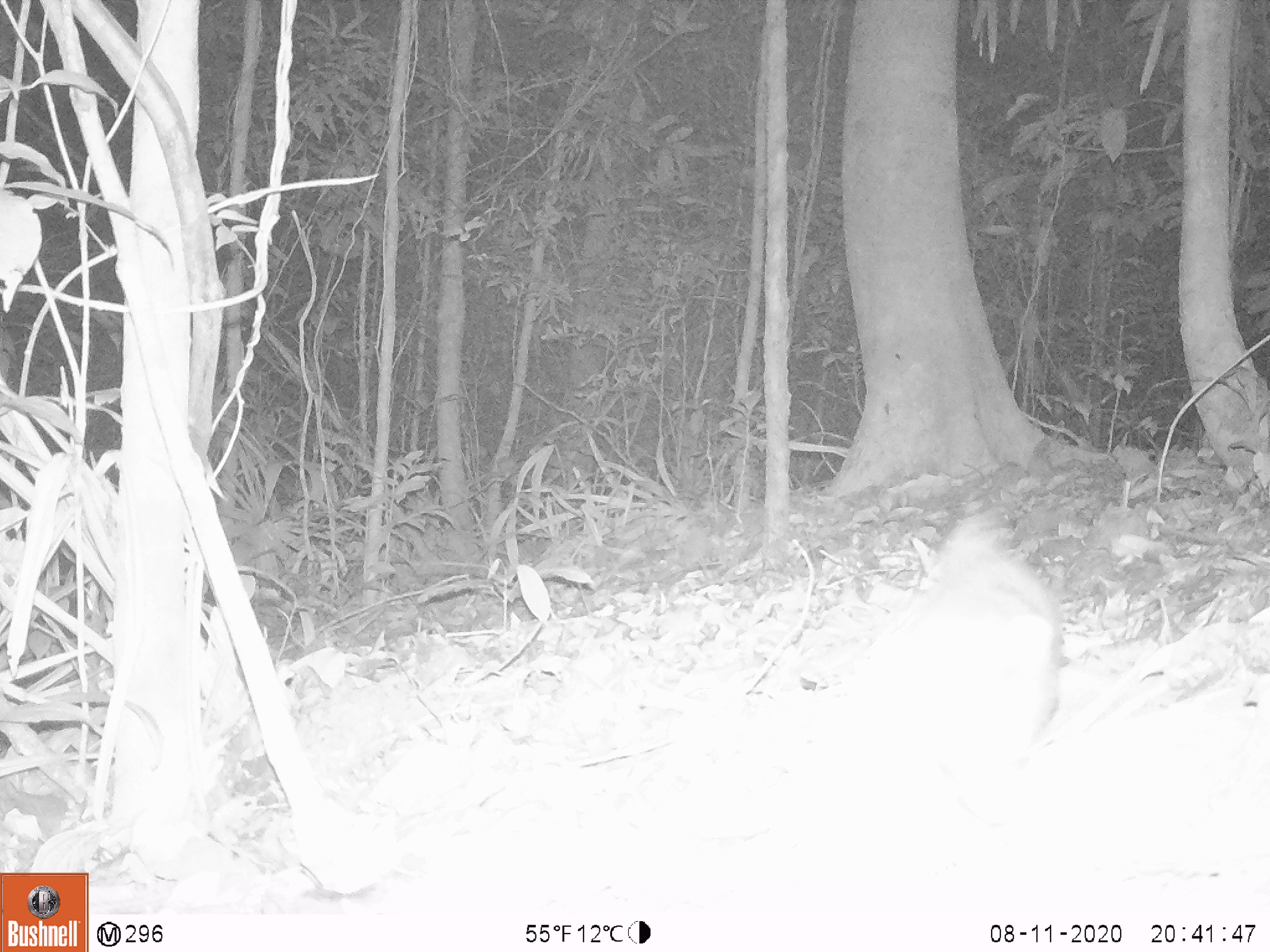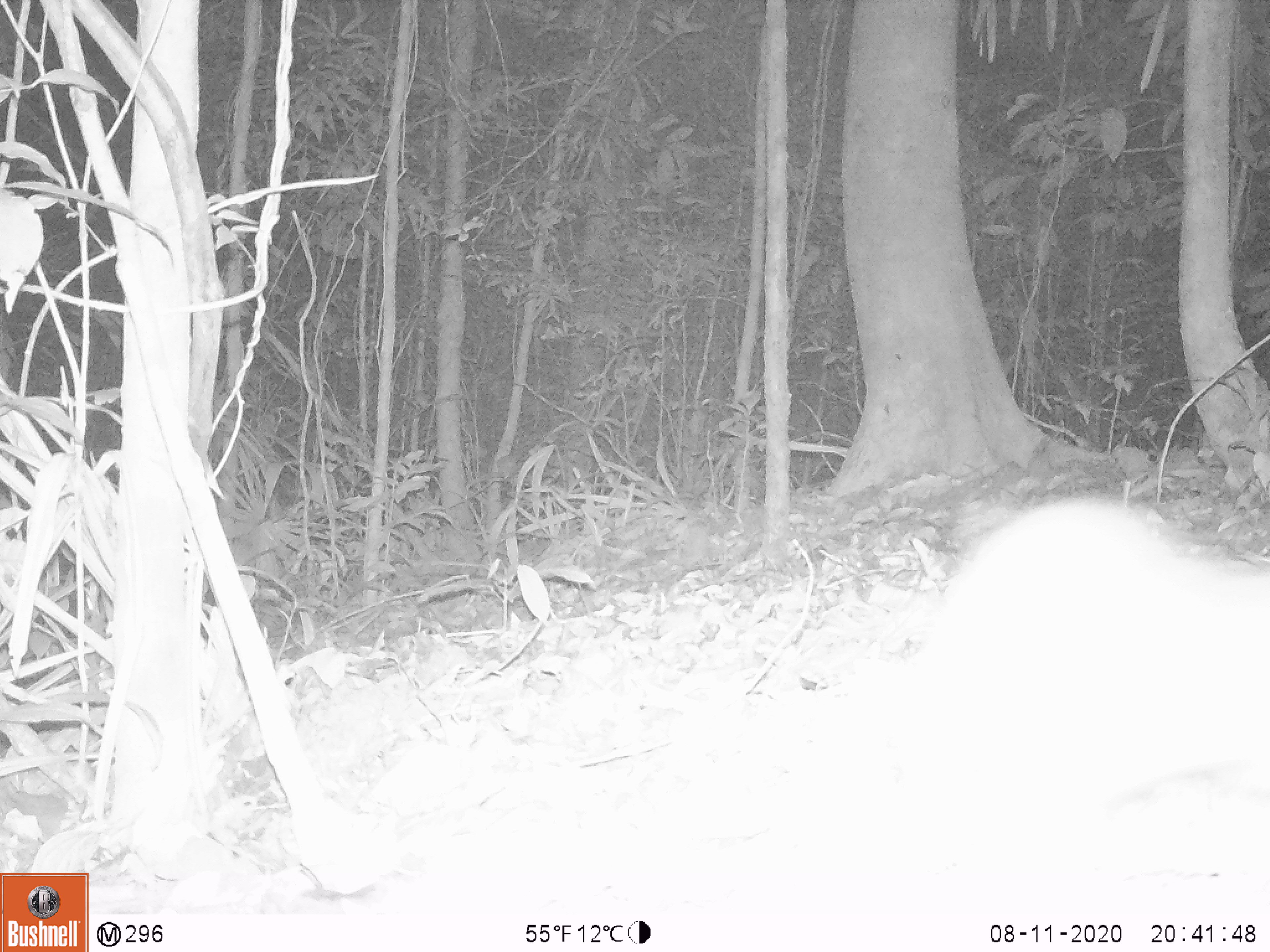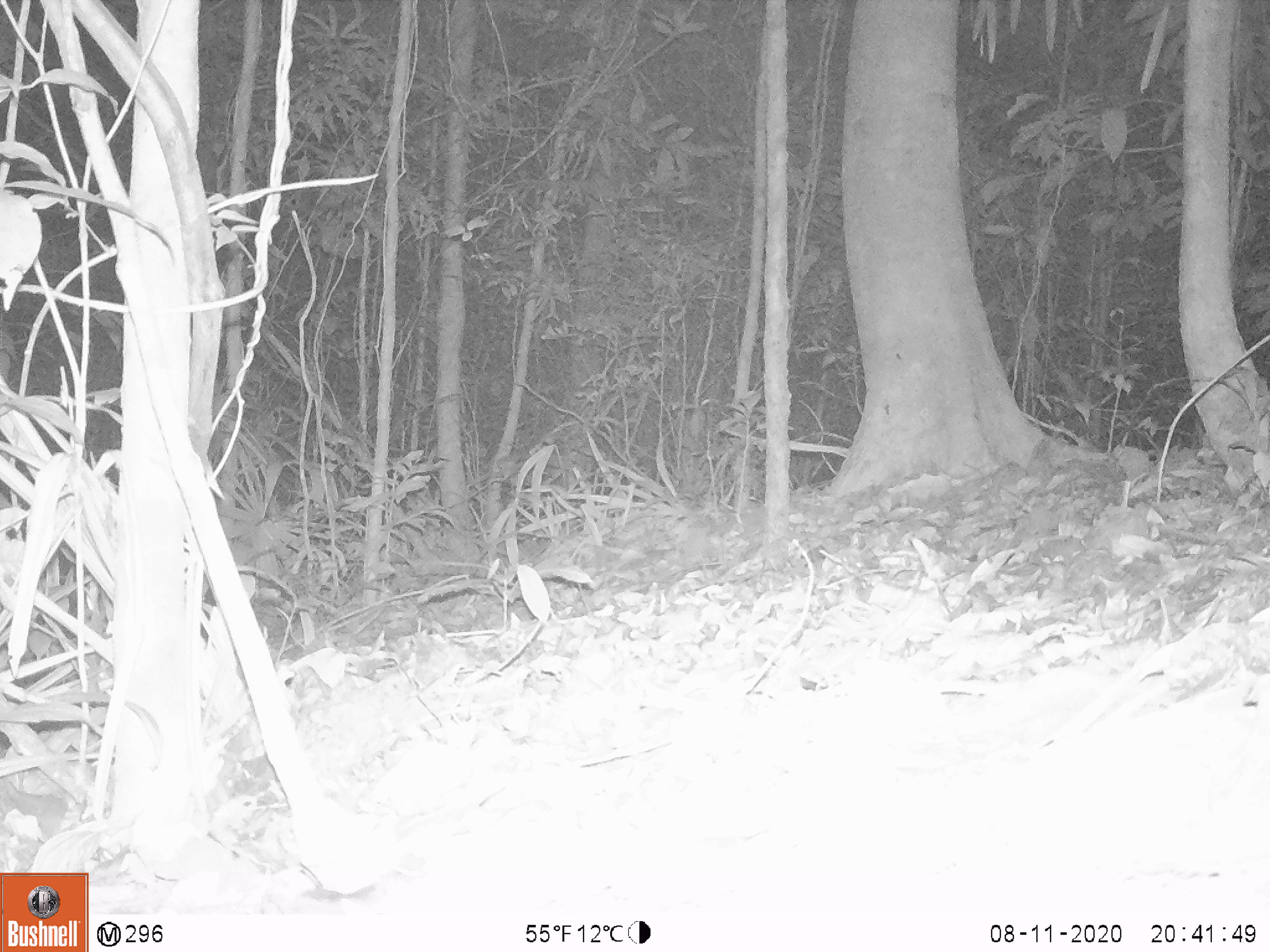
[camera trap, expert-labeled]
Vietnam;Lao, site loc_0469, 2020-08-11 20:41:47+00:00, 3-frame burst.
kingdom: Animalia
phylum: Chordata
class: Mammalia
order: Carnivora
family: Mustelidae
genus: Melogale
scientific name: Melogale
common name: ferret badger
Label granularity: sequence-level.